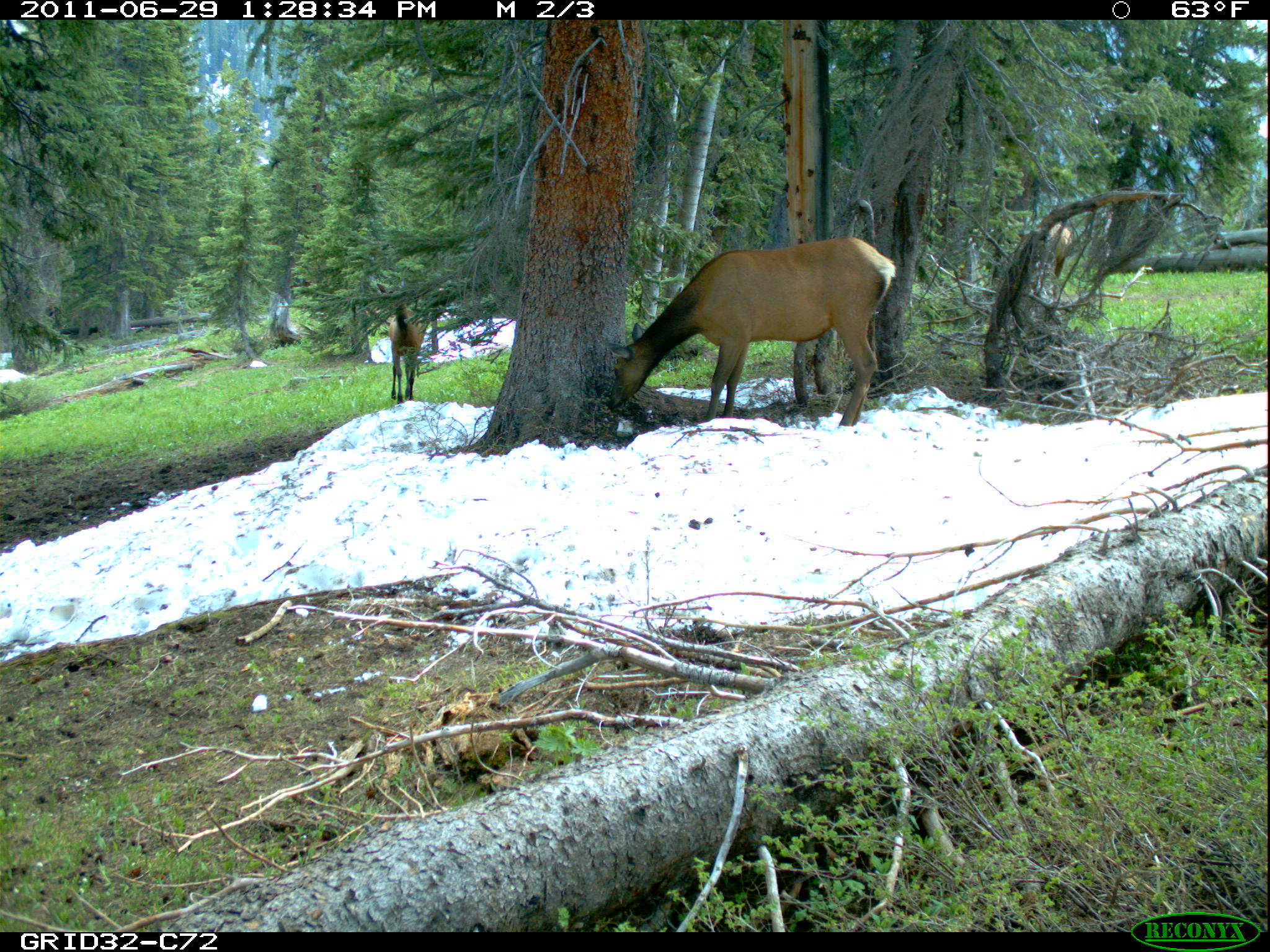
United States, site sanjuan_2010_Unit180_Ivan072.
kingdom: Animalia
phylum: Chordata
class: Mammalia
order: Artiodactyla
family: Cervidae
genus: Cervus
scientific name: Cervus elaphus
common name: red deer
Cervus elaphus (red deer).